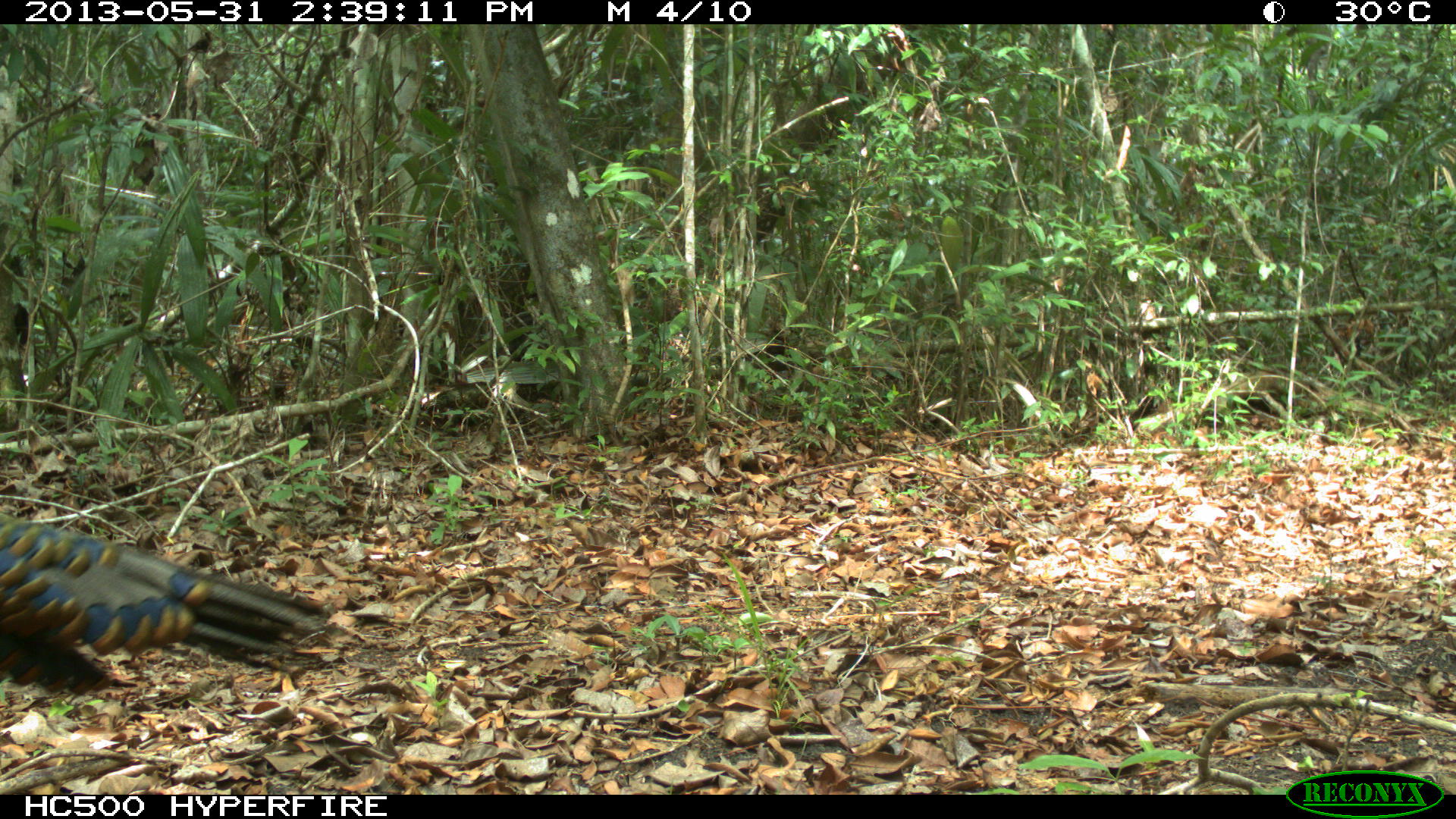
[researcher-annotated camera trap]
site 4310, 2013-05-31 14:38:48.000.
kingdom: Animalia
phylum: Chordata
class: Aves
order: Galliformes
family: Phasianidae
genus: Meleagris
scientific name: Meleagris ocellata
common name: ocellated turkey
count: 1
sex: male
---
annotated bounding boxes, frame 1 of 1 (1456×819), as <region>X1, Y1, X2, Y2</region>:
meleagris ocellata: <region>0, 511, 331, 697</region>